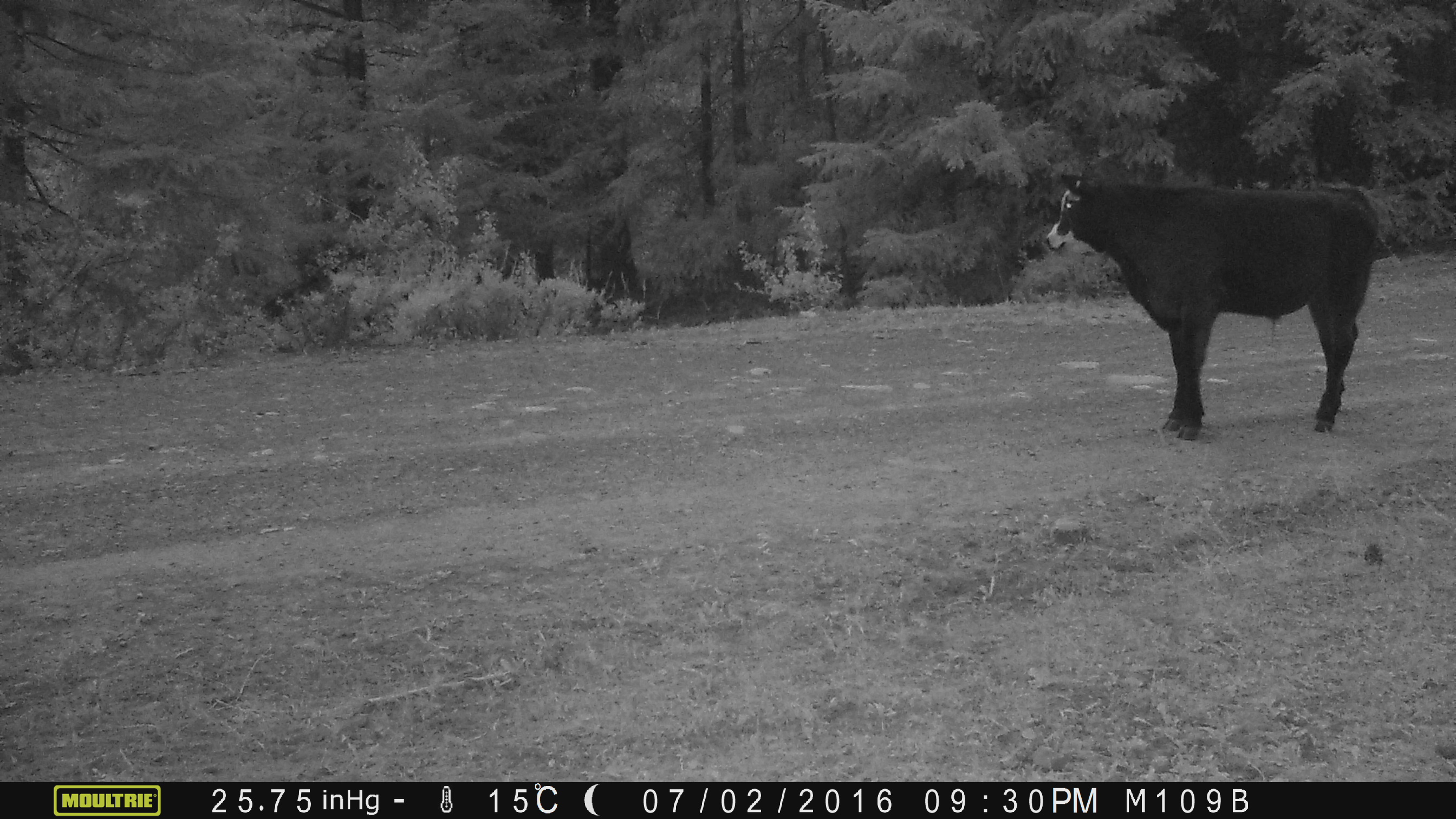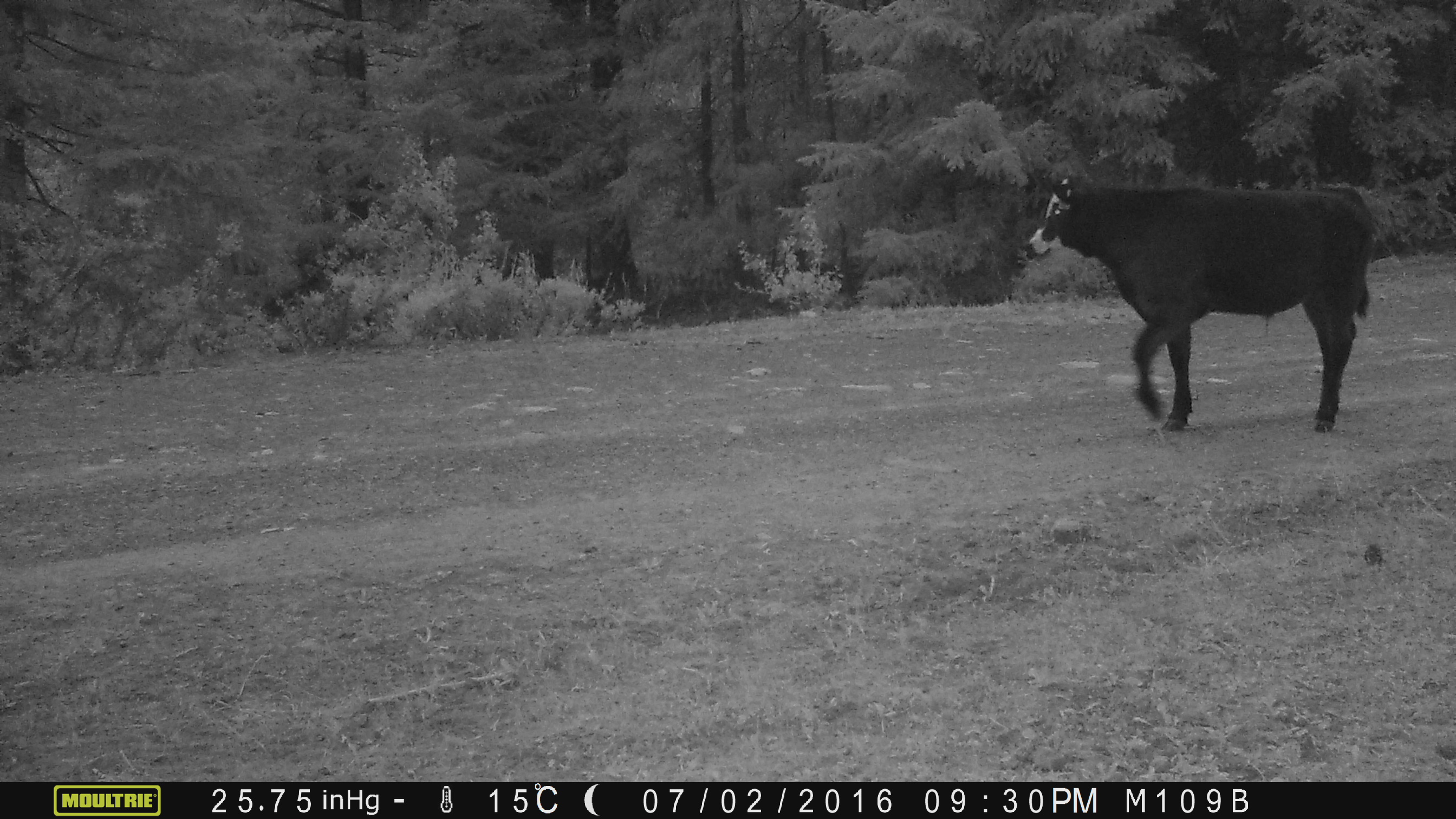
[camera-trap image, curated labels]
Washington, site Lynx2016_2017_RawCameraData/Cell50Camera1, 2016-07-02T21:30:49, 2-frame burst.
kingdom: Animalia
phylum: Chordata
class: Mammalia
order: Artiodactyla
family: Bovidae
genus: Bos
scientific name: Bos taurus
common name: domestic cattle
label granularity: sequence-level